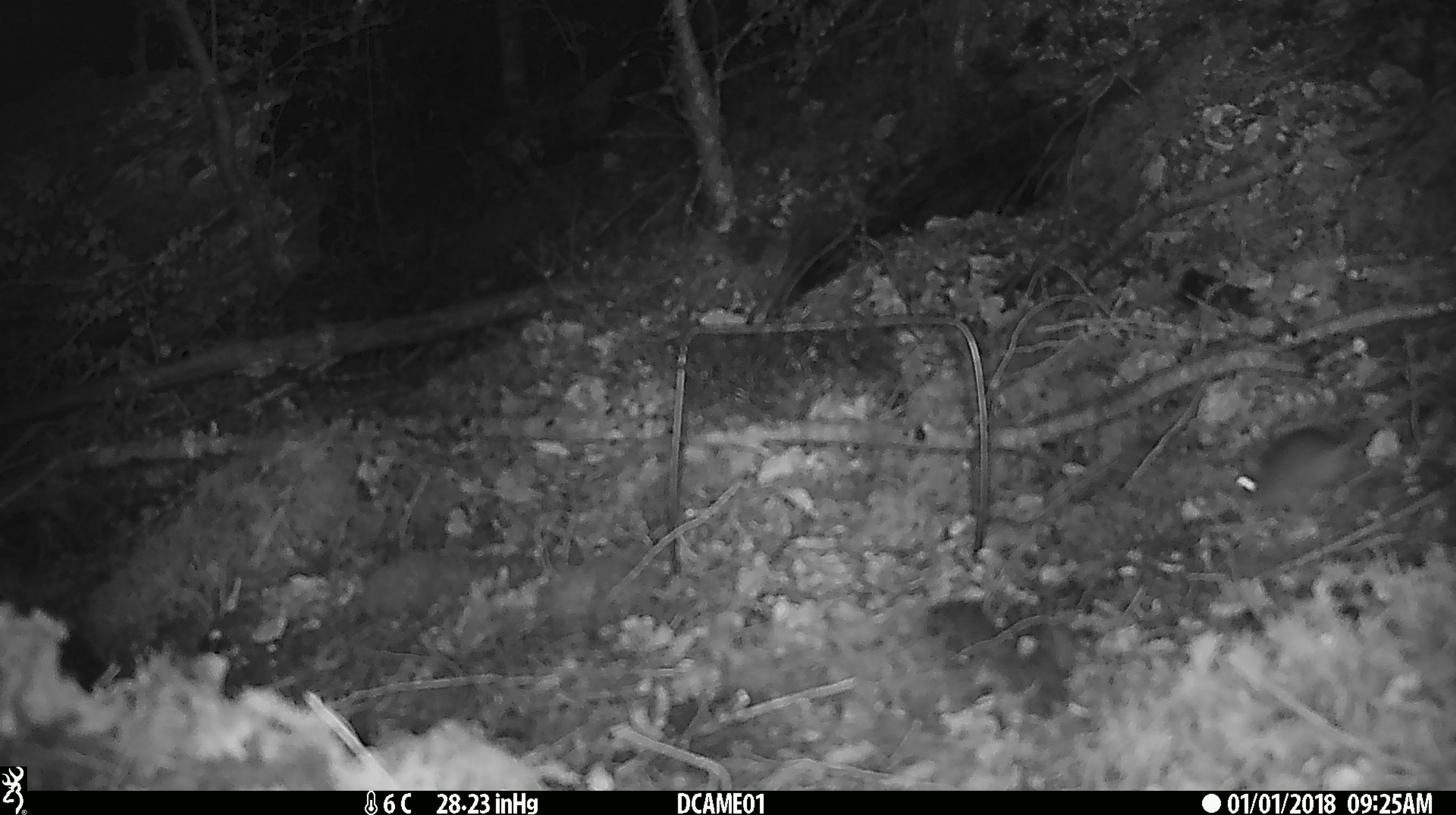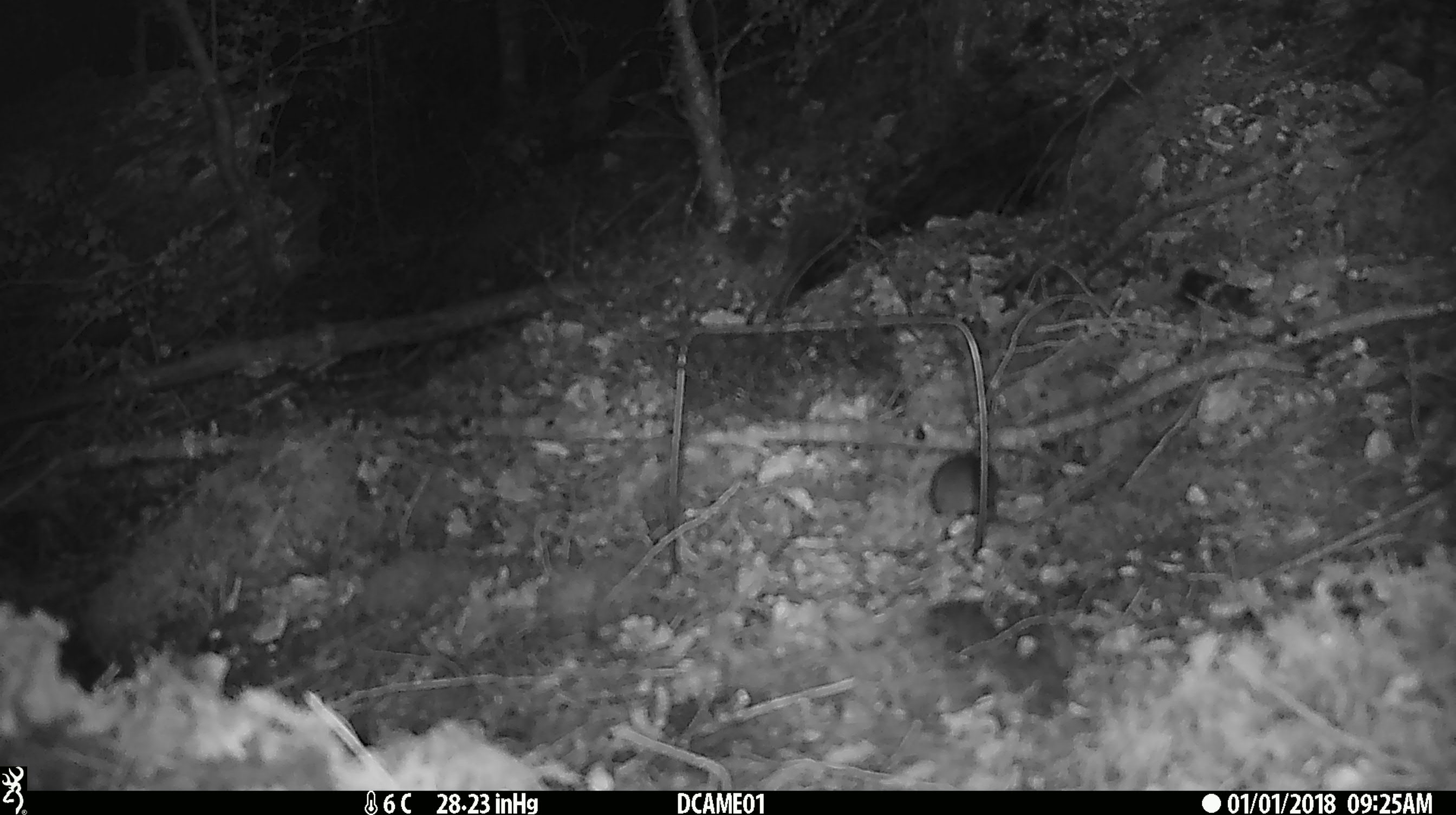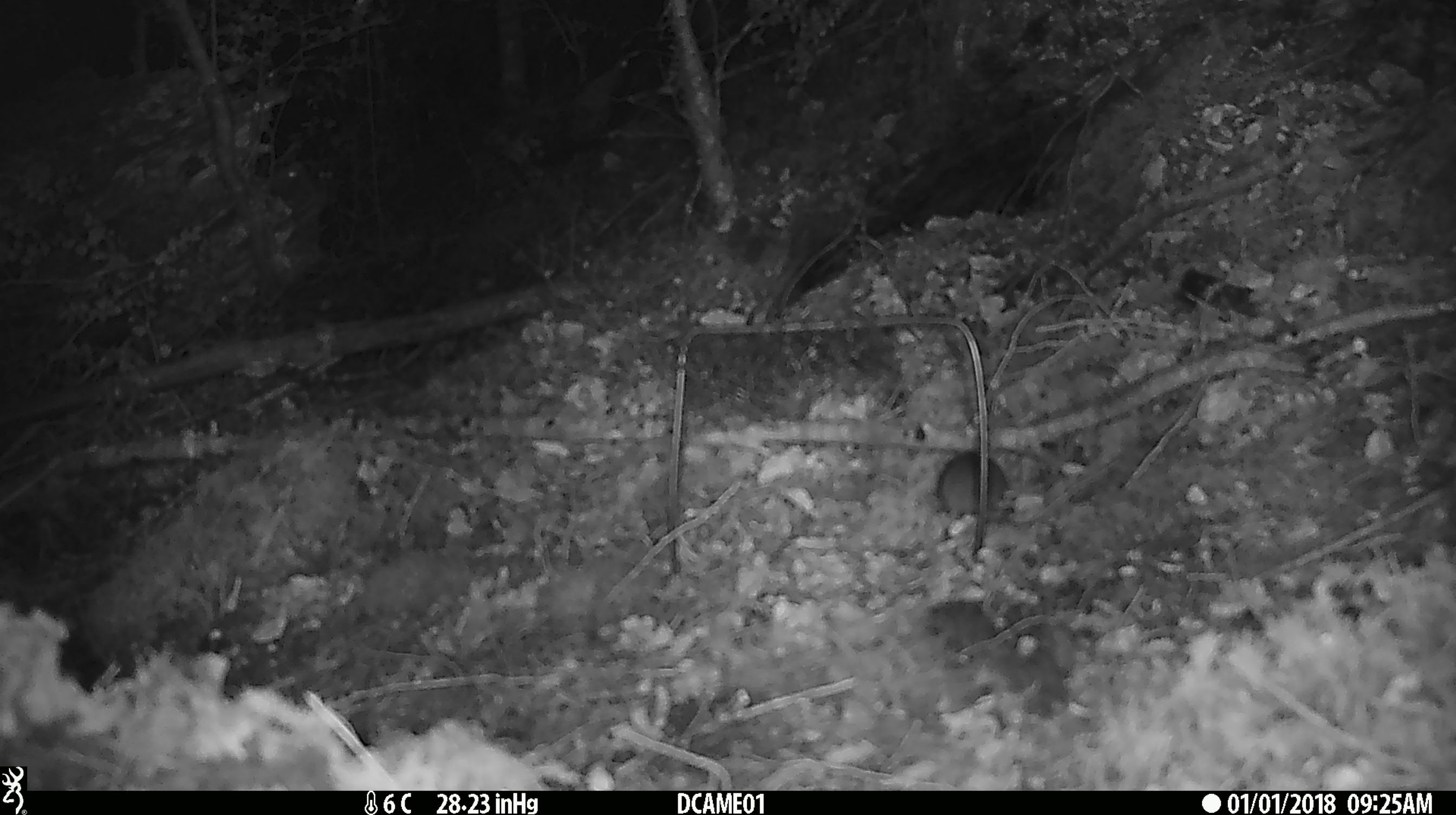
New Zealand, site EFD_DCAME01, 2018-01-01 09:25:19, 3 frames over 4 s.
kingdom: Animalia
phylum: Chordata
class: Mammalia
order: Rodentia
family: Muridae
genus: Mus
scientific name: Mus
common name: mouse